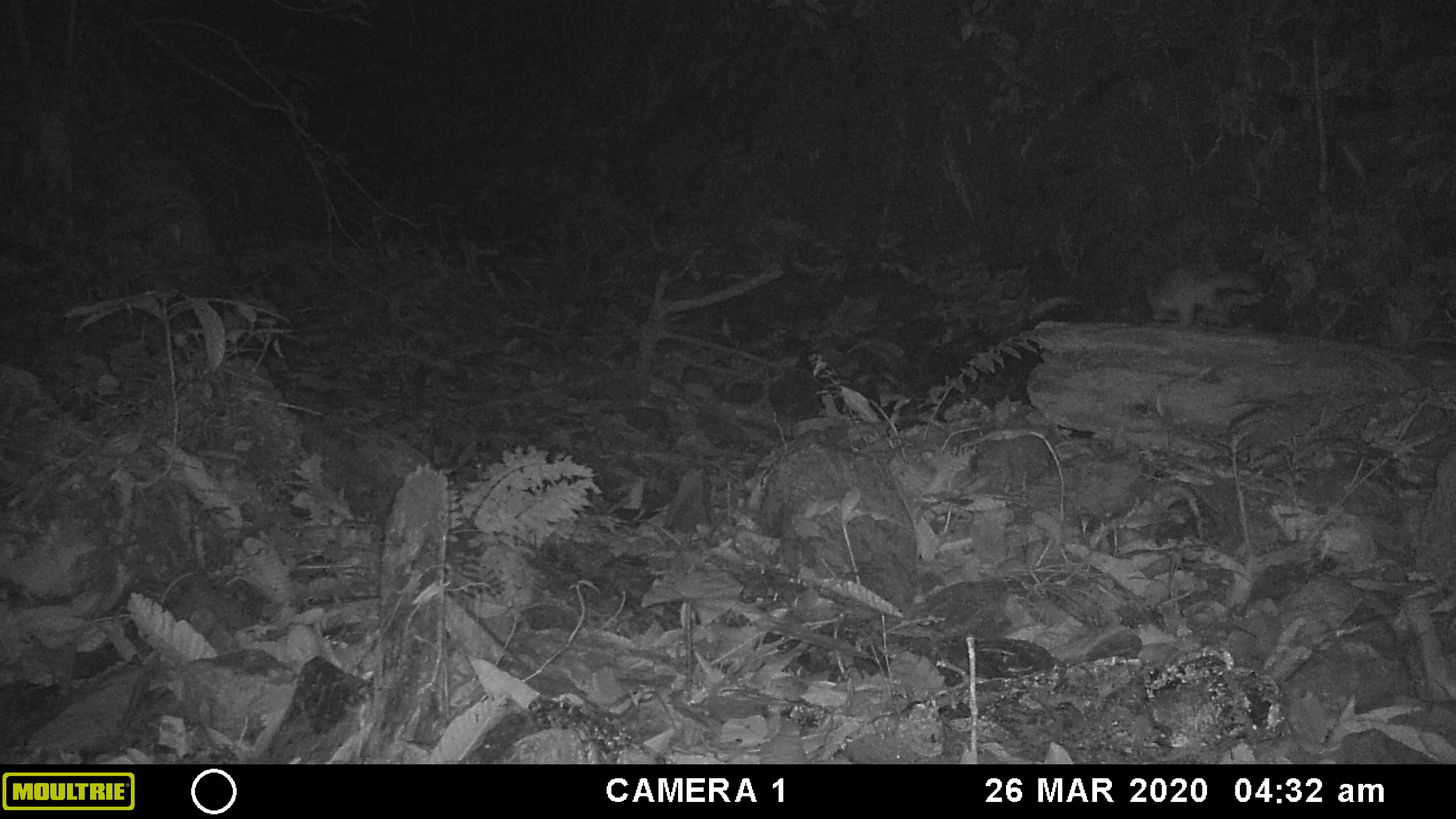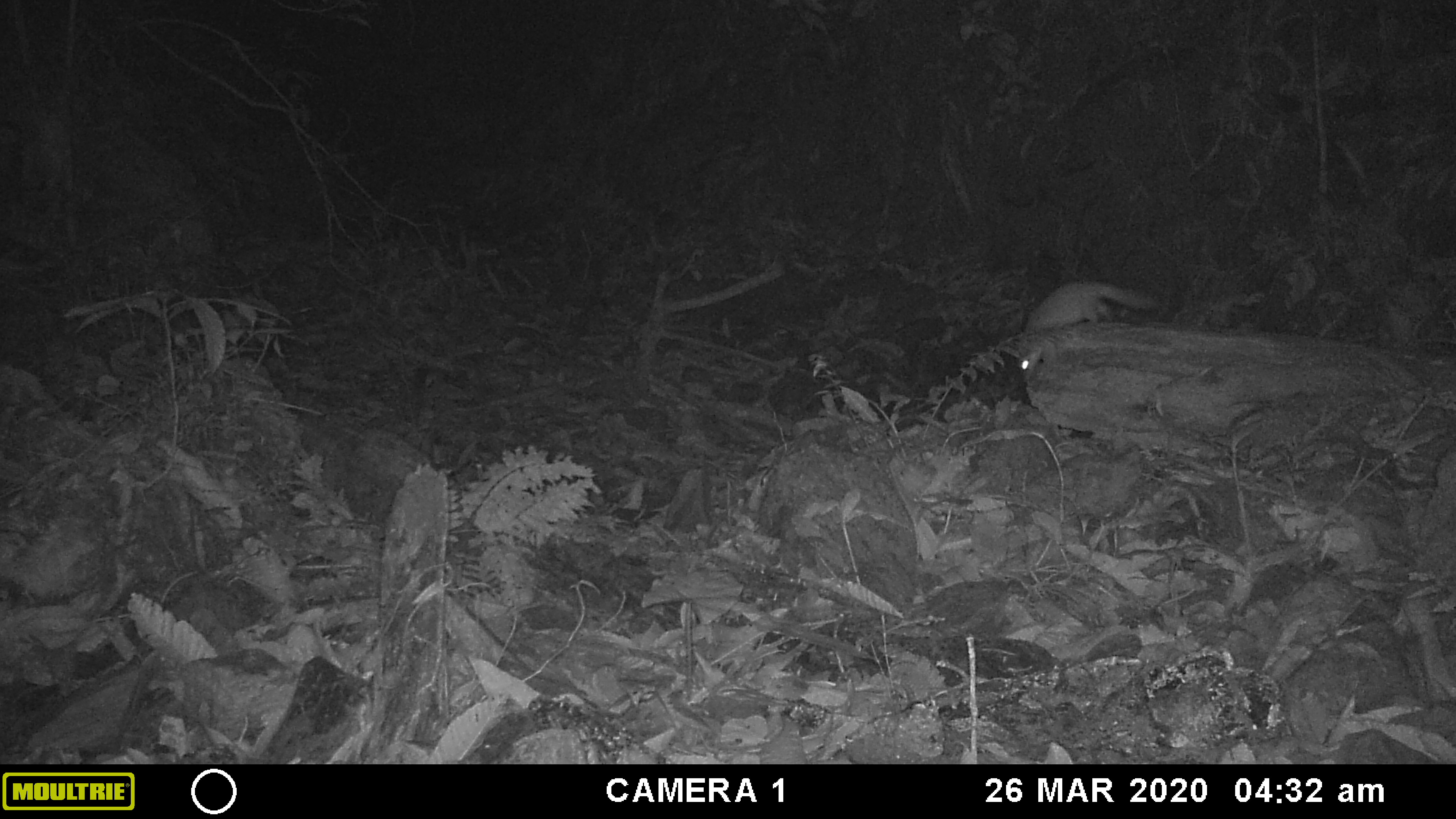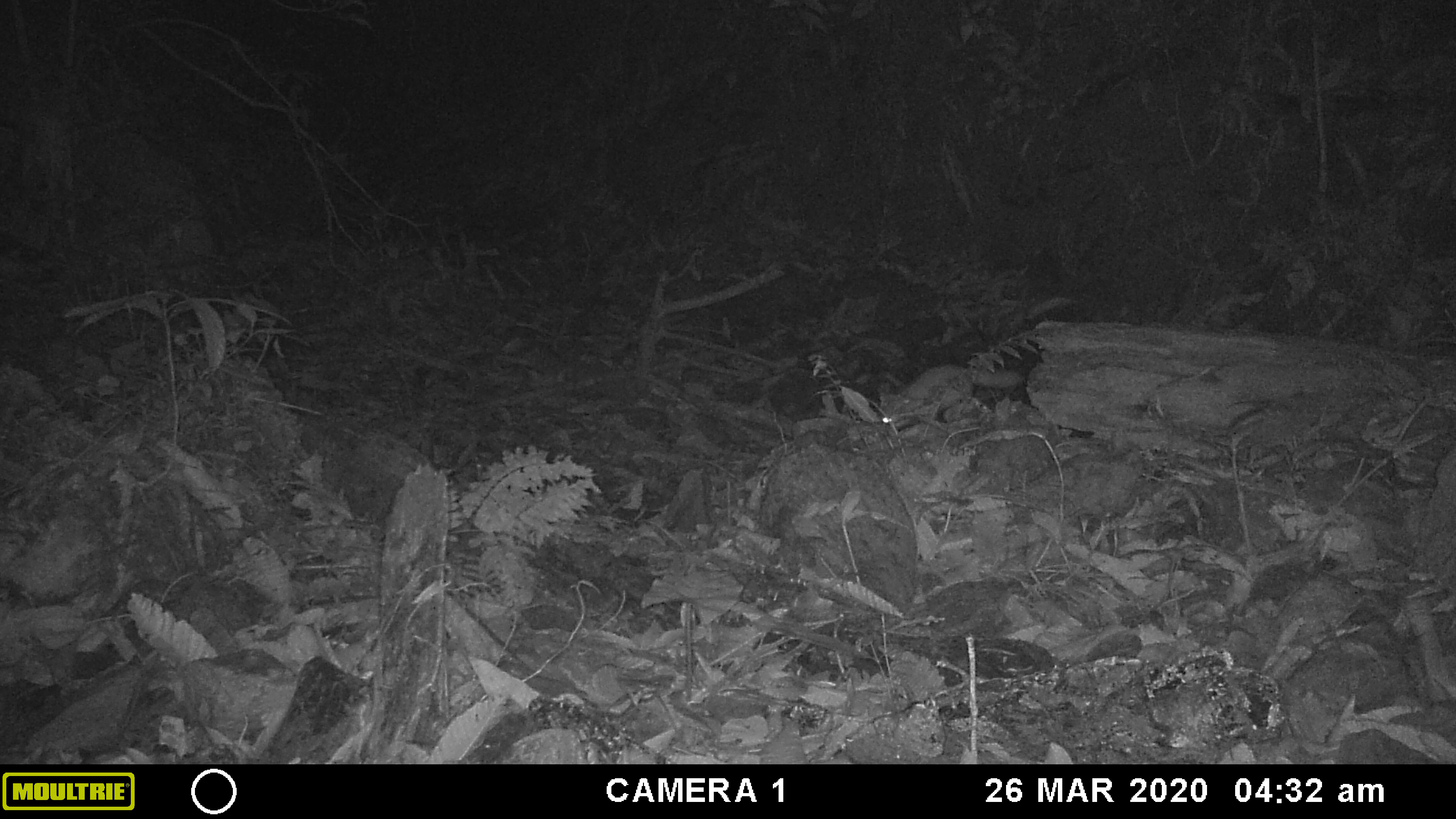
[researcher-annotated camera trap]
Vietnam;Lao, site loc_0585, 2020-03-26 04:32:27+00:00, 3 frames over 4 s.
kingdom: Animalia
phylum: Chordata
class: Mammalia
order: Carnivora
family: Mustelidae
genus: Melogale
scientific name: Melogale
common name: ferret badger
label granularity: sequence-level